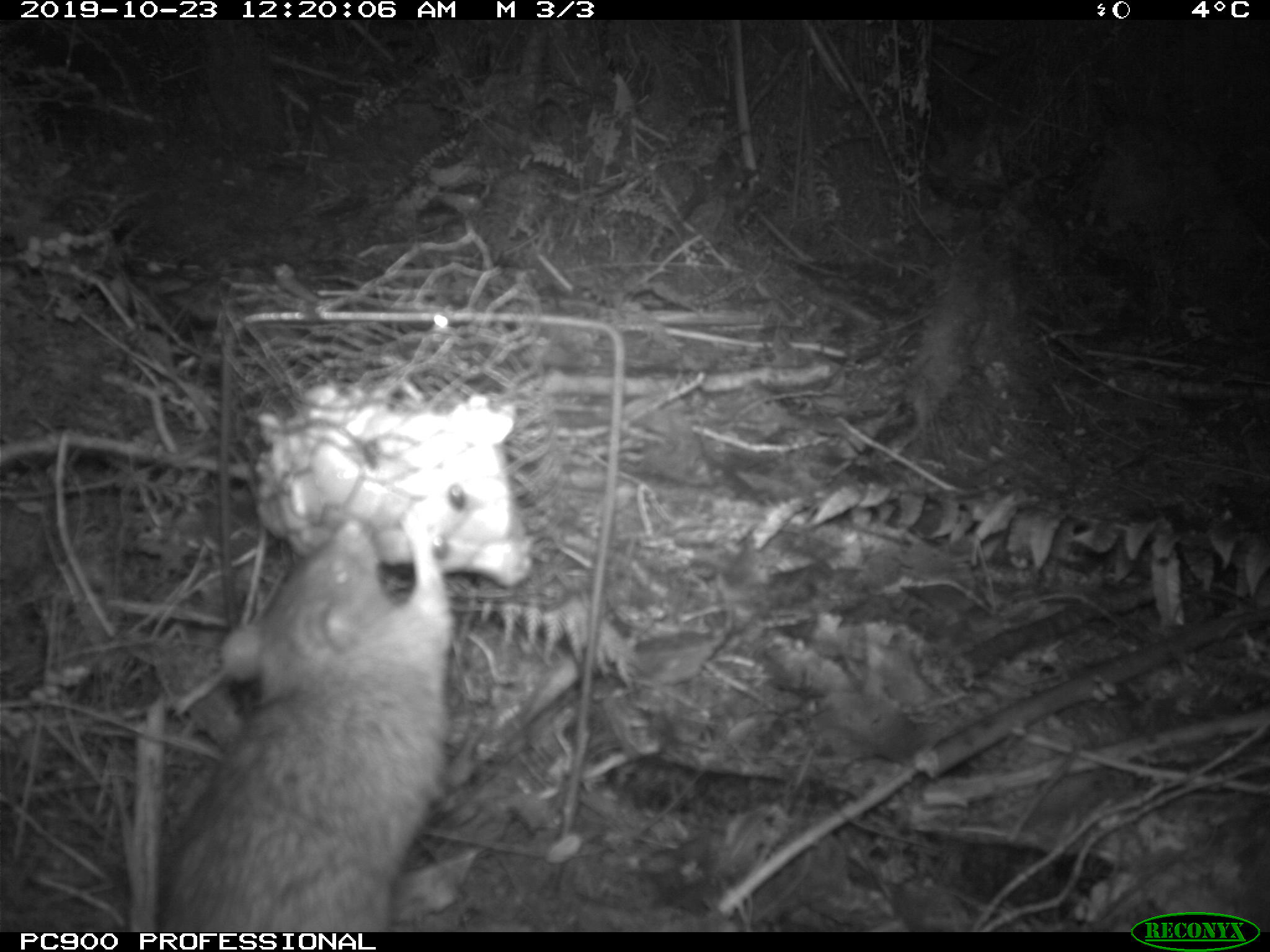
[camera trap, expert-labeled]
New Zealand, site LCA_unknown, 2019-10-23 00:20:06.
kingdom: Animalia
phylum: Chordata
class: Mammalia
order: Rodentia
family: Muridae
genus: Rattus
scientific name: Rattus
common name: rat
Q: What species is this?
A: Rat (Rattus).